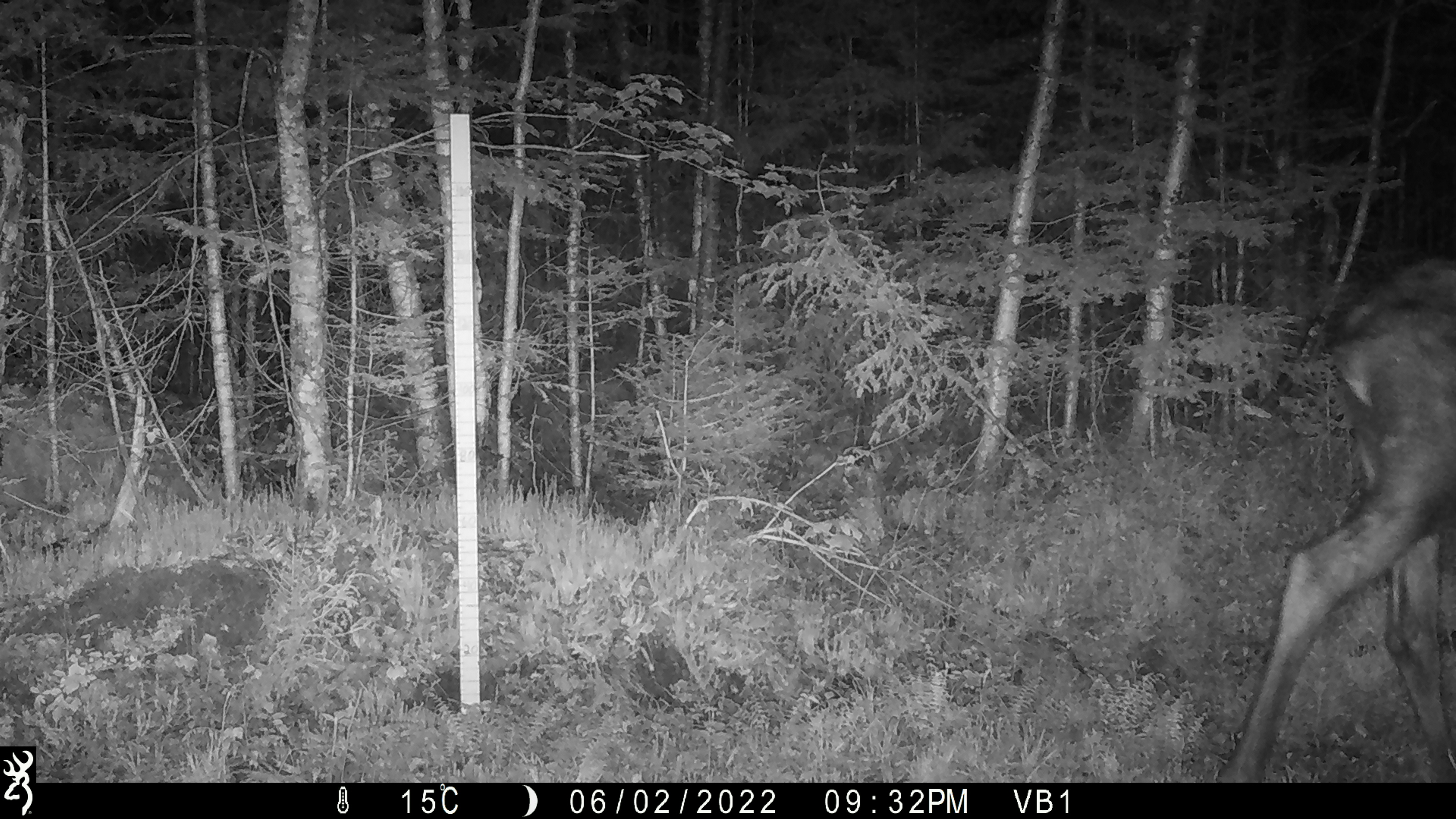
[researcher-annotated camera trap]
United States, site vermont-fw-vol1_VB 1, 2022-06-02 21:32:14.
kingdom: Animalia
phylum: Chordata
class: Mammalia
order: Artiodactyla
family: Cervidae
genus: Alces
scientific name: Alces alces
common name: moose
Moose (Alces alces).